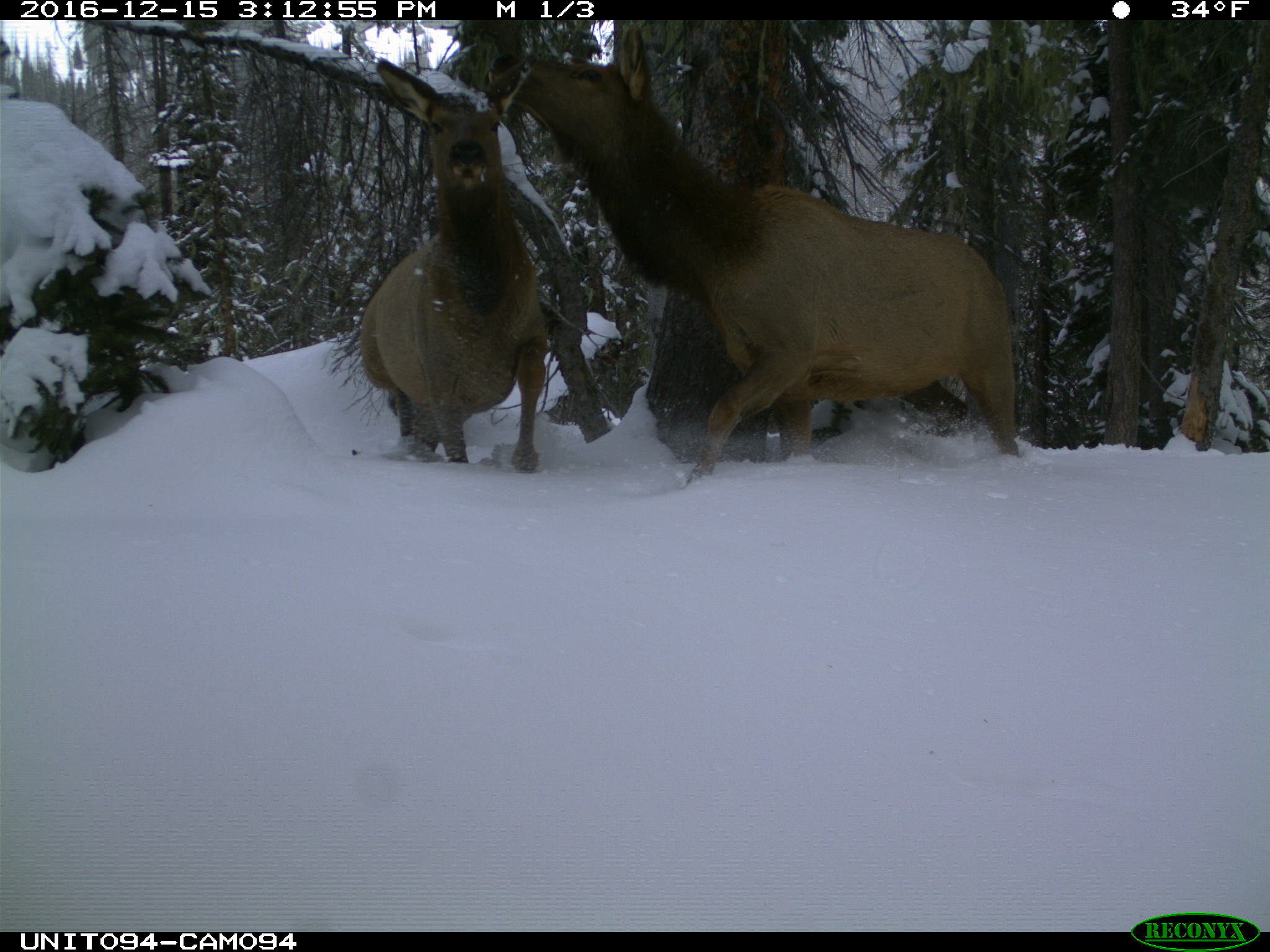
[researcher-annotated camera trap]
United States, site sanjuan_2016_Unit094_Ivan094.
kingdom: Animalia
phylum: Chordata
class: Mammalia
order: Artiodactyla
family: Cervidae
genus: Cervus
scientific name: Cervus elaphus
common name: red deer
Cervus elaphus (red deer).